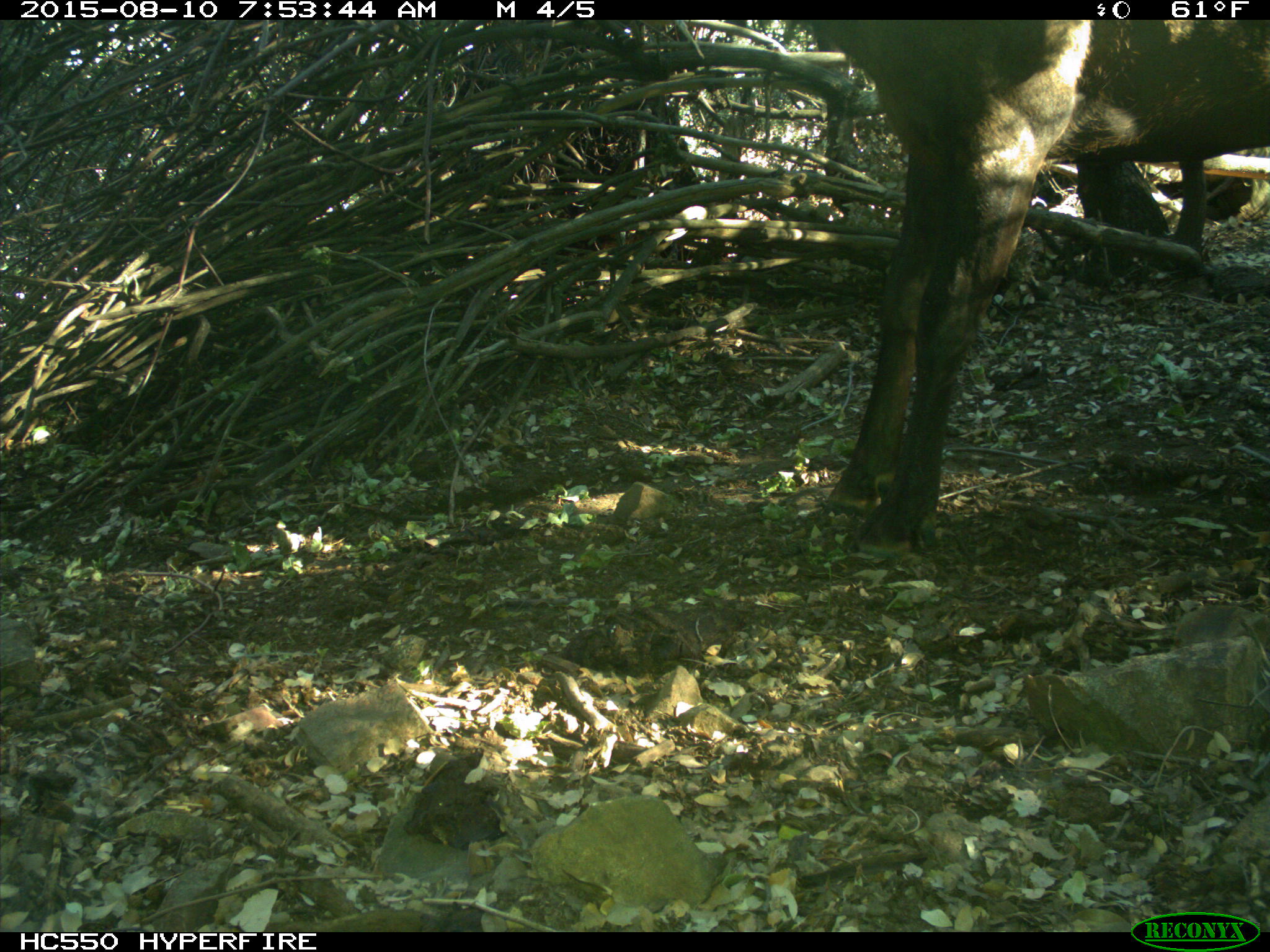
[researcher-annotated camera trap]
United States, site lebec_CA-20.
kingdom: Animalia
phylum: Chordata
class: Mammalia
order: Artiodactyla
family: Cervidae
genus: Cervus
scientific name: Cervus canadensis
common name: elk